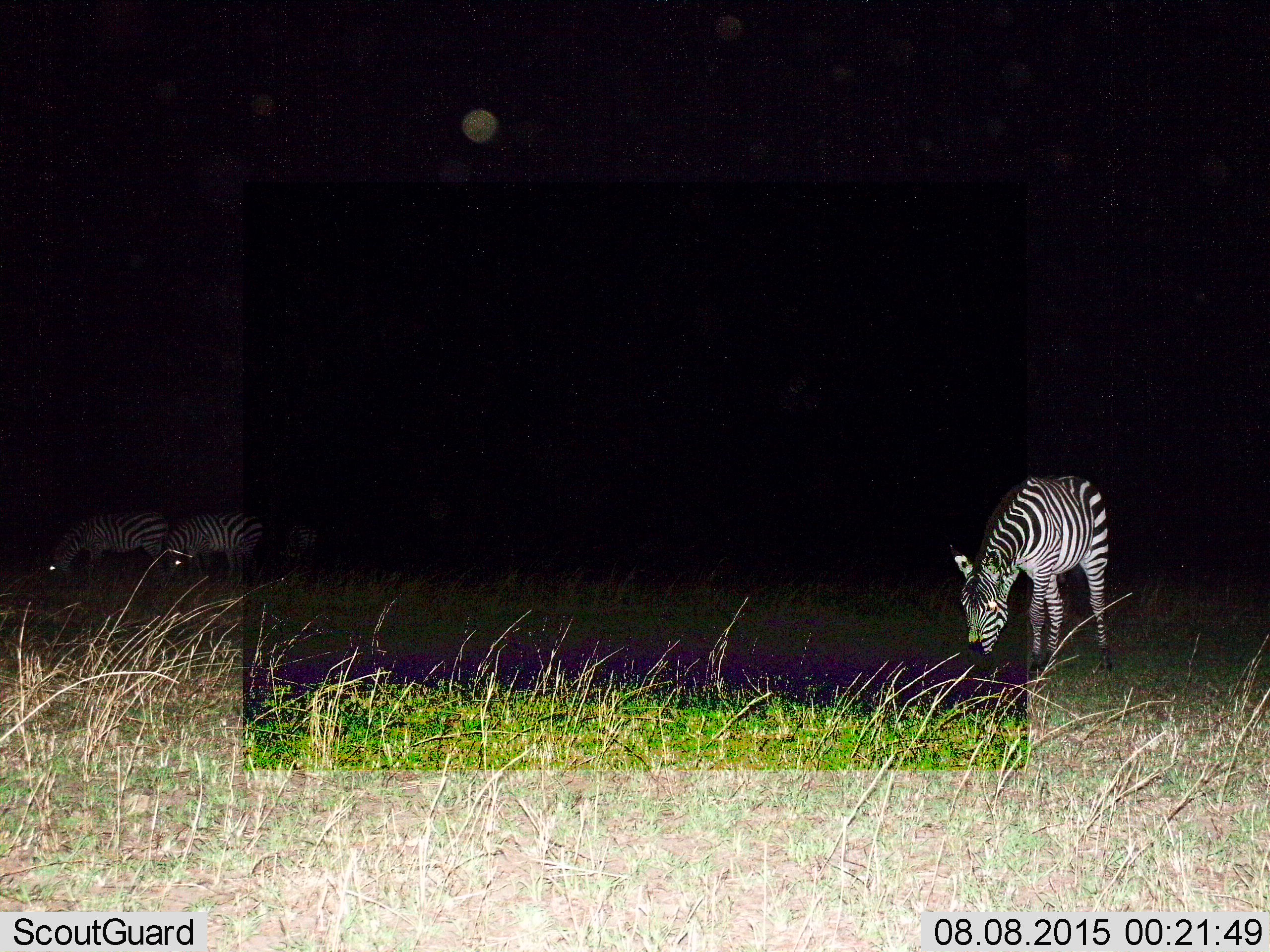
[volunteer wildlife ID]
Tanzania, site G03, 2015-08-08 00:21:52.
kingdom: Animalia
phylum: Chordata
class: Mammalia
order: Perissodactyla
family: Equidae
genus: Equus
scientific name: Equus quagga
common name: plains zebra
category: zebra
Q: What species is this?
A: Zebra (plains zebra) (Equus quagga).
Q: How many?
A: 3.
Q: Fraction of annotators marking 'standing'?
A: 22%.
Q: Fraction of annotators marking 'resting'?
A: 0%.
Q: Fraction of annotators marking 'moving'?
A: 0%.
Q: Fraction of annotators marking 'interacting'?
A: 0%.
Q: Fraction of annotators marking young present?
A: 0%.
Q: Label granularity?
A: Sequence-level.